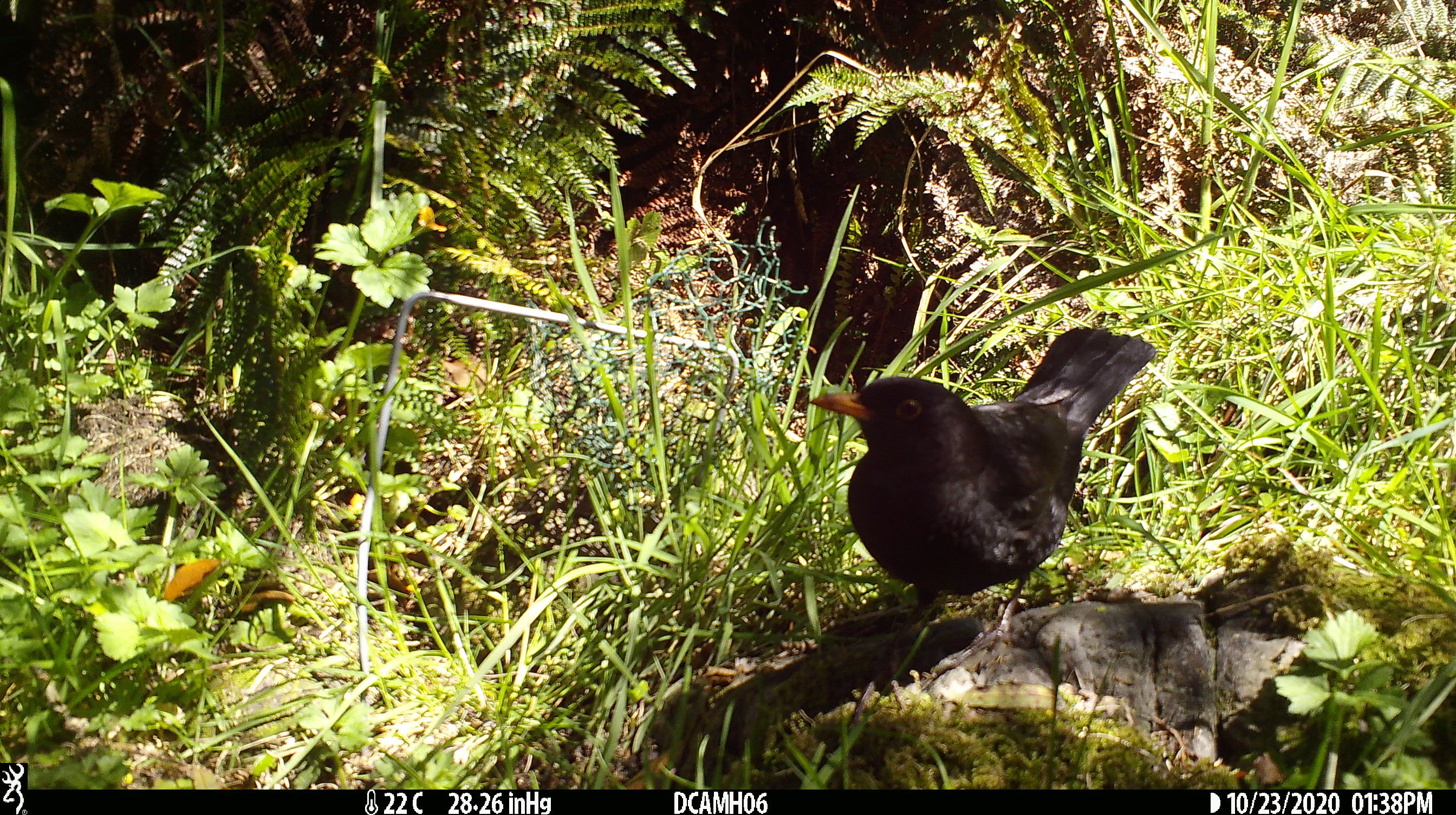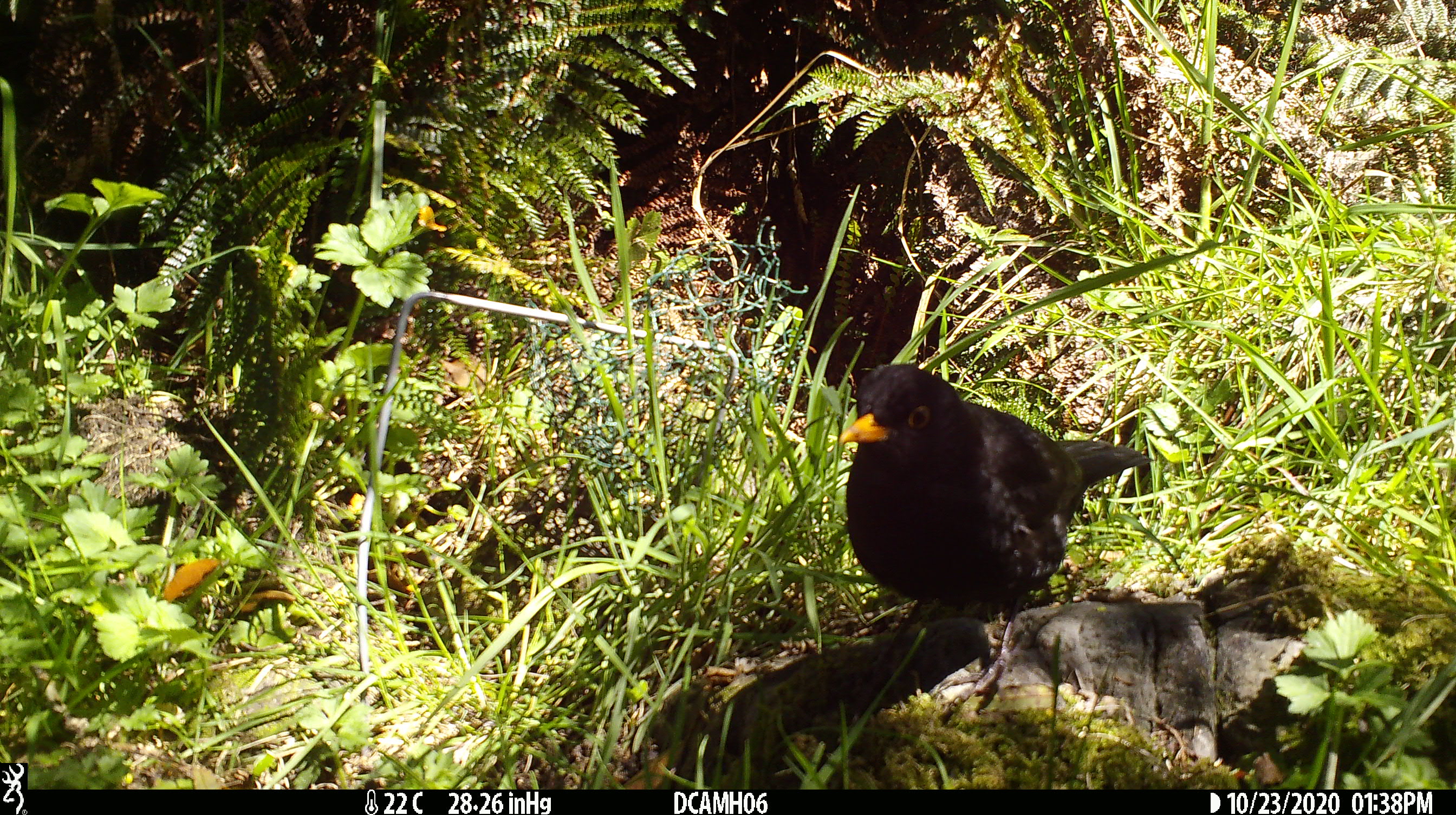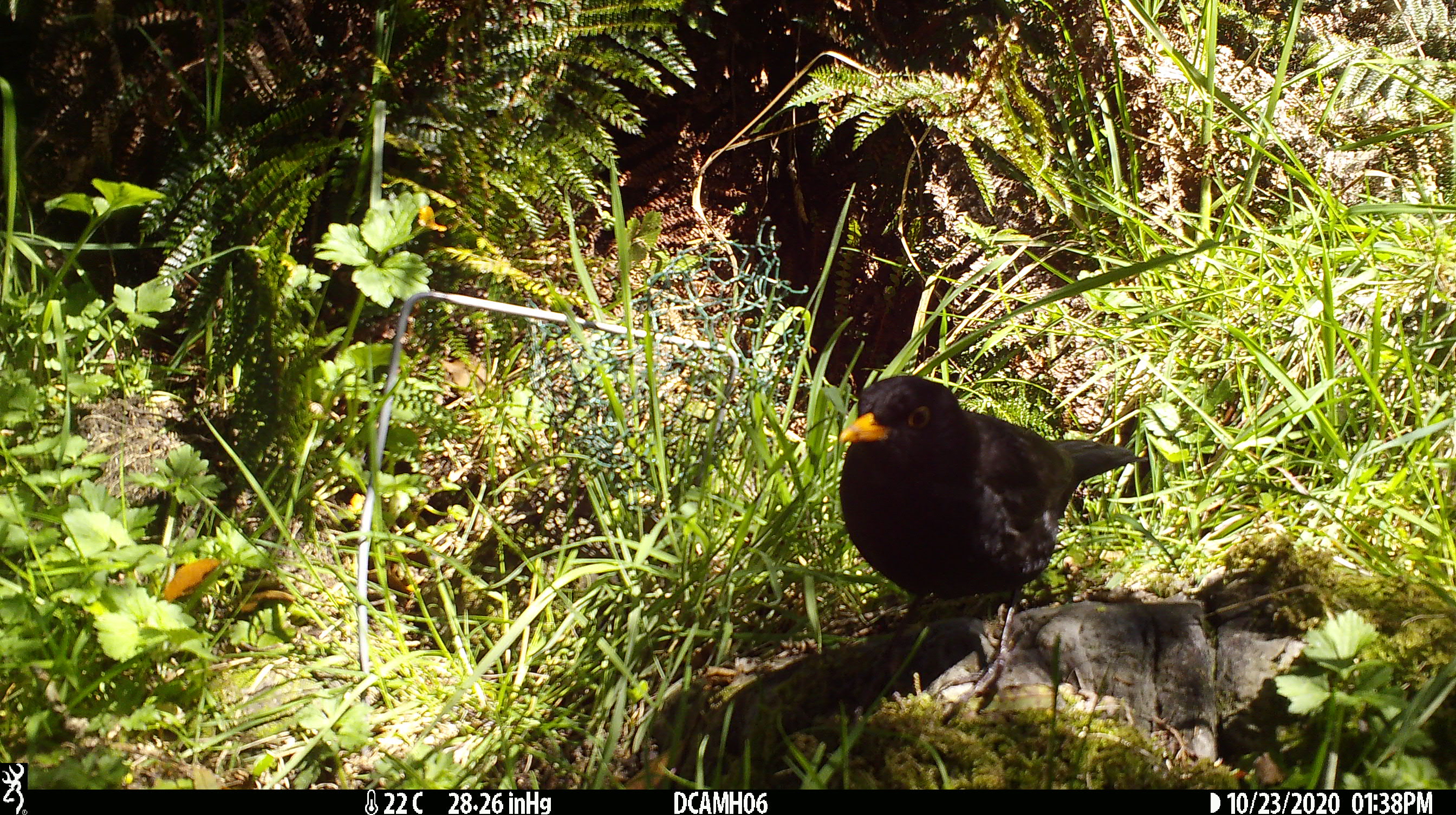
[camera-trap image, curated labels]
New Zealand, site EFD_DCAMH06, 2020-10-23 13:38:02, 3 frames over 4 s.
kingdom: Animalia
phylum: Chordata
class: Aves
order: Passeriformes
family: Turdidae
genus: Turdus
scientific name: Turdus merula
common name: eurasian blackbird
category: blackbird